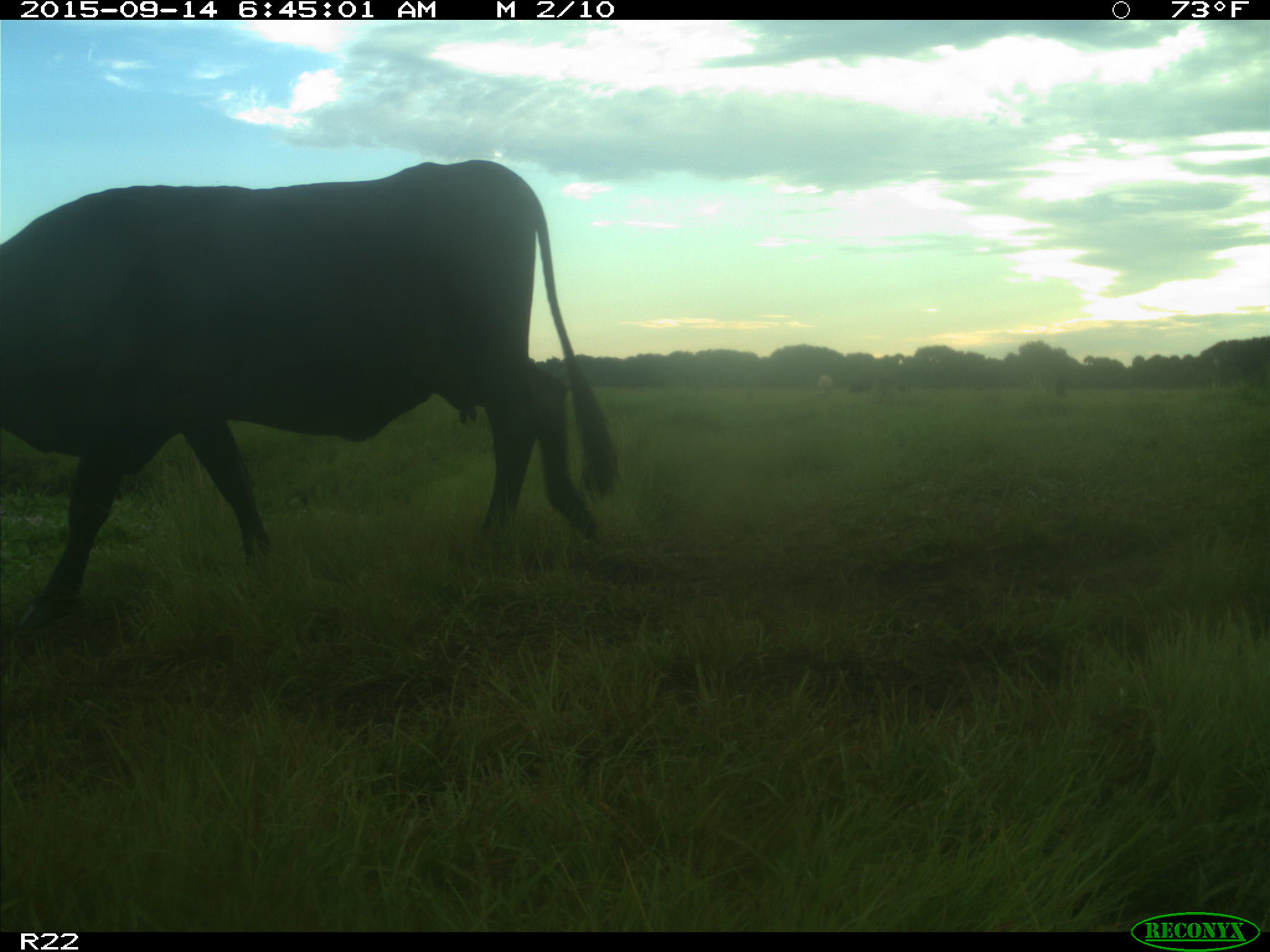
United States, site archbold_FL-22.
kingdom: Animalia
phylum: Chordata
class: Mammalia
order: Artiodactyla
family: Bovidae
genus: Bos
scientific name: Bos taurus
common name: domestic cow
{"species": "Bos taurus (domestic cow)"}